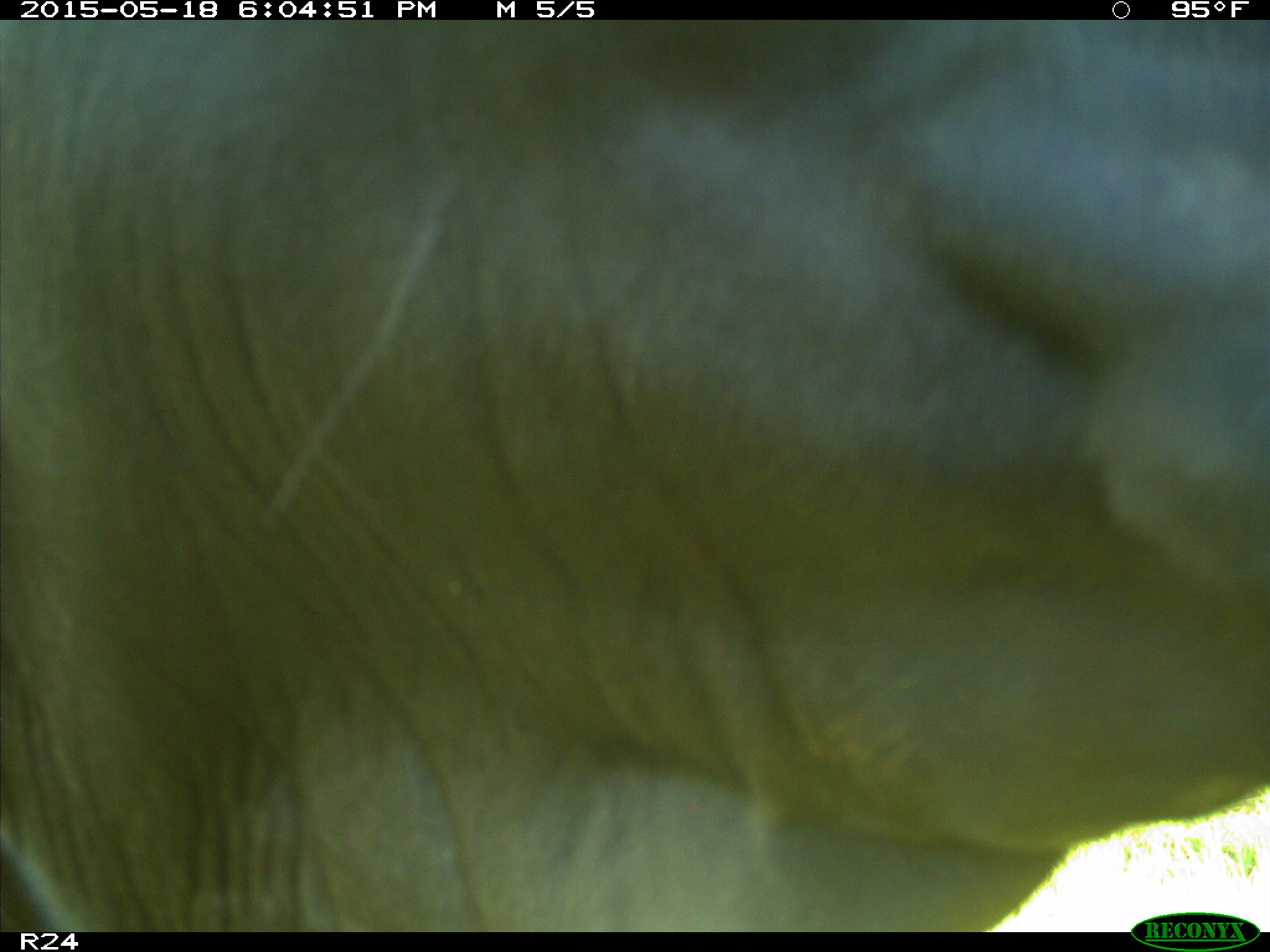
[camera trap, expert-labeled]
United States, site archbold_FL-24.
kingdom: Animalia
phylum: Chordata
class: Mammalia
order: Artiodactyla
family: Bovidae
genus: Bos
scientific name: Bos taurus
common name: domestic cow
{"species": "Bos taurus (domestic cow)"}